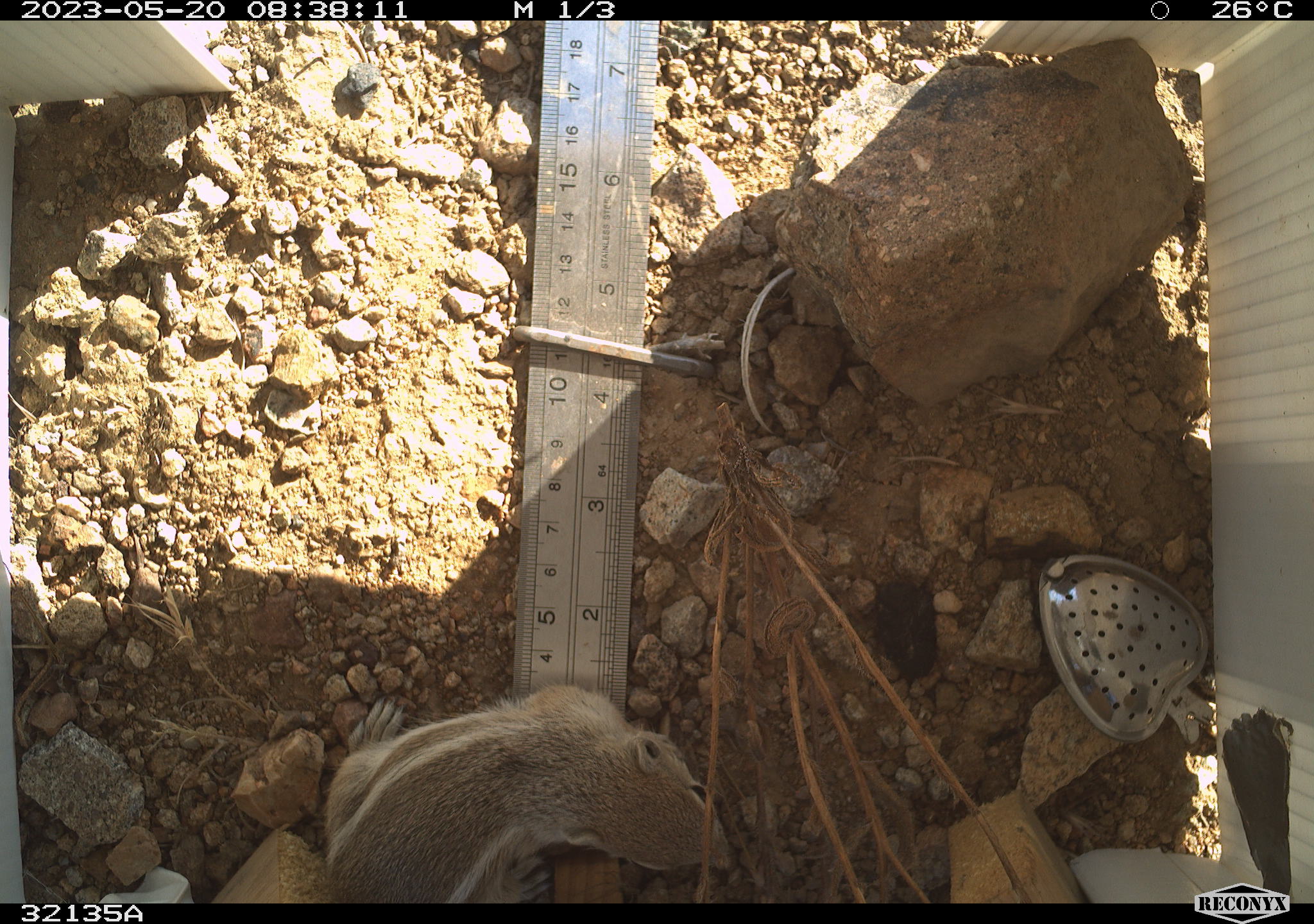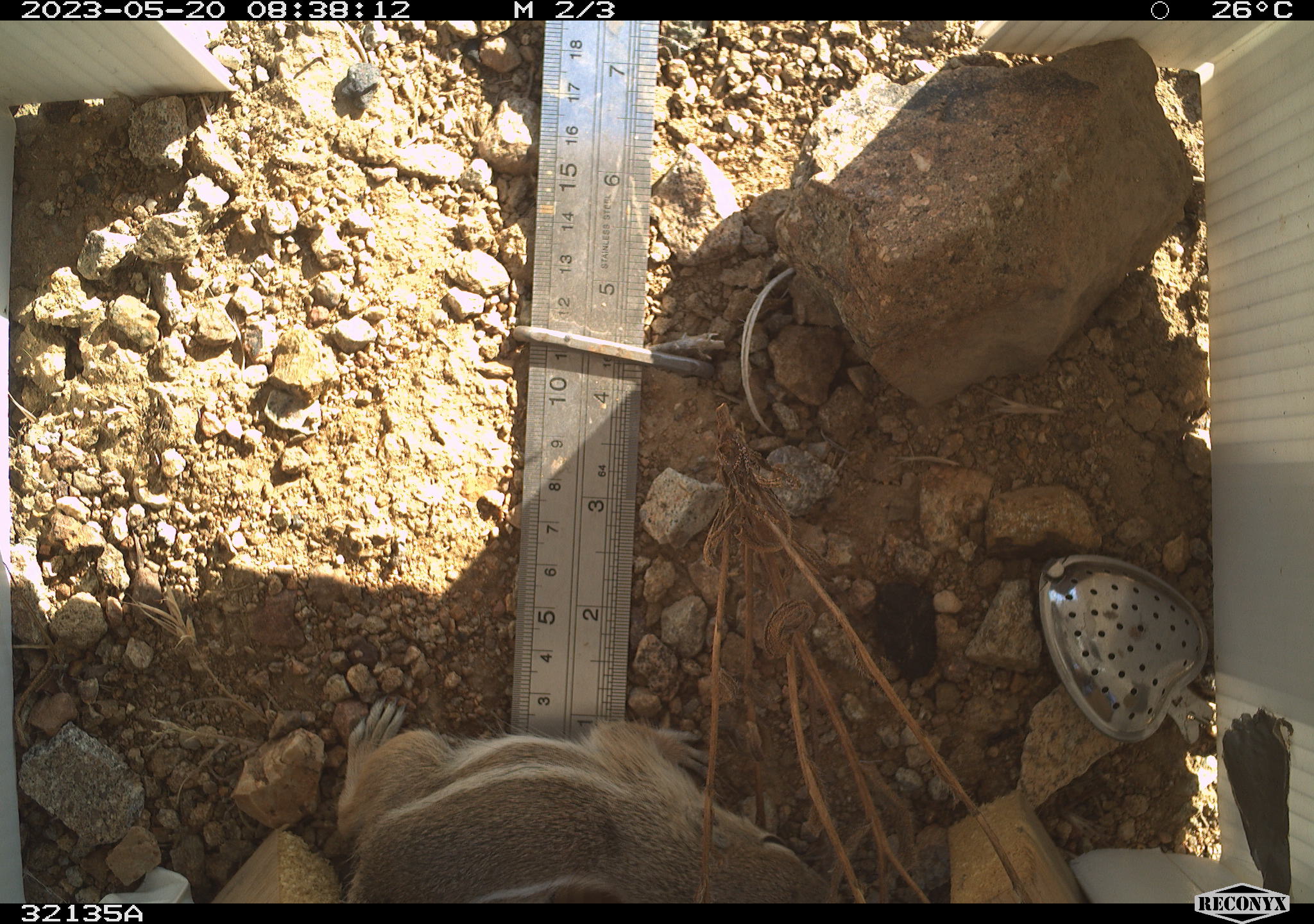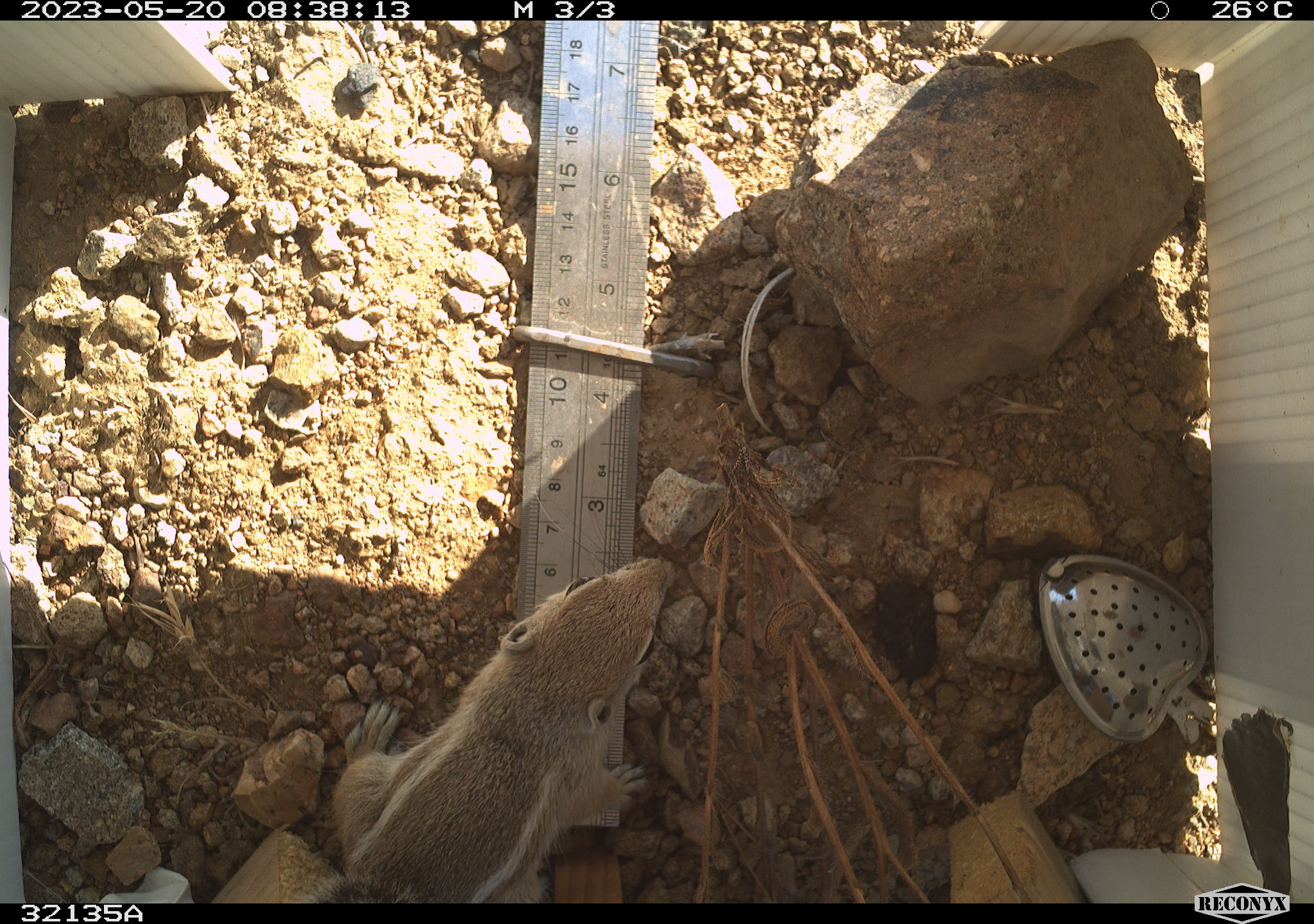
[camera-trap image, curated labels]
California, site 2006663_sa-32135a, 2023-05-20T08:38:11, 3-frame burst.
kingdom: Animalia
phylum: Chordata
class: Mammalia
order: Rodentia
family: Sciuridae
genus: Ammospermophilus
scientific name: Ammospermophilus leucurus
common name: white-tailed antelope squirrel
White-tailed antelope squirrel (Ammospermophilus leucurus).